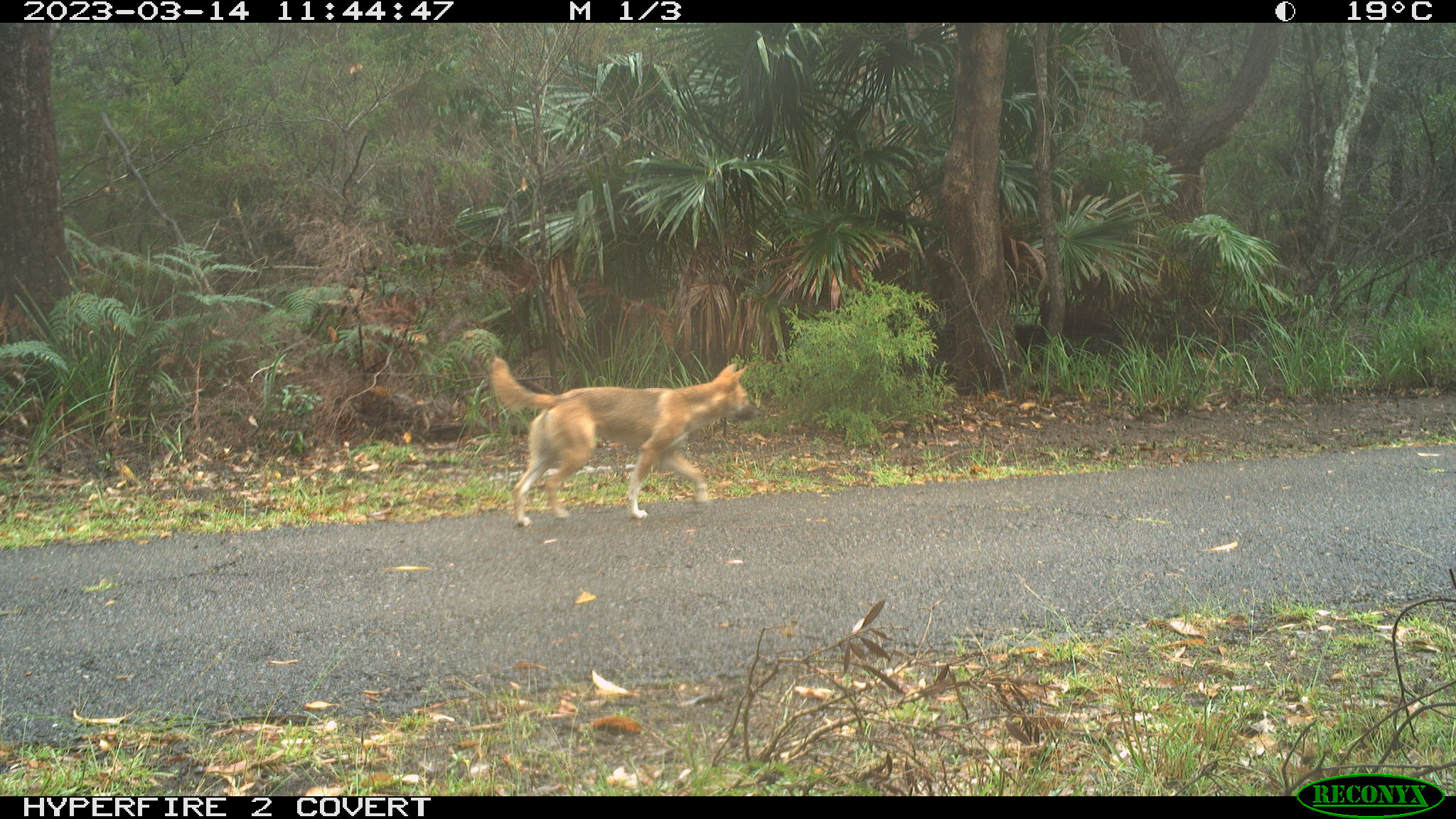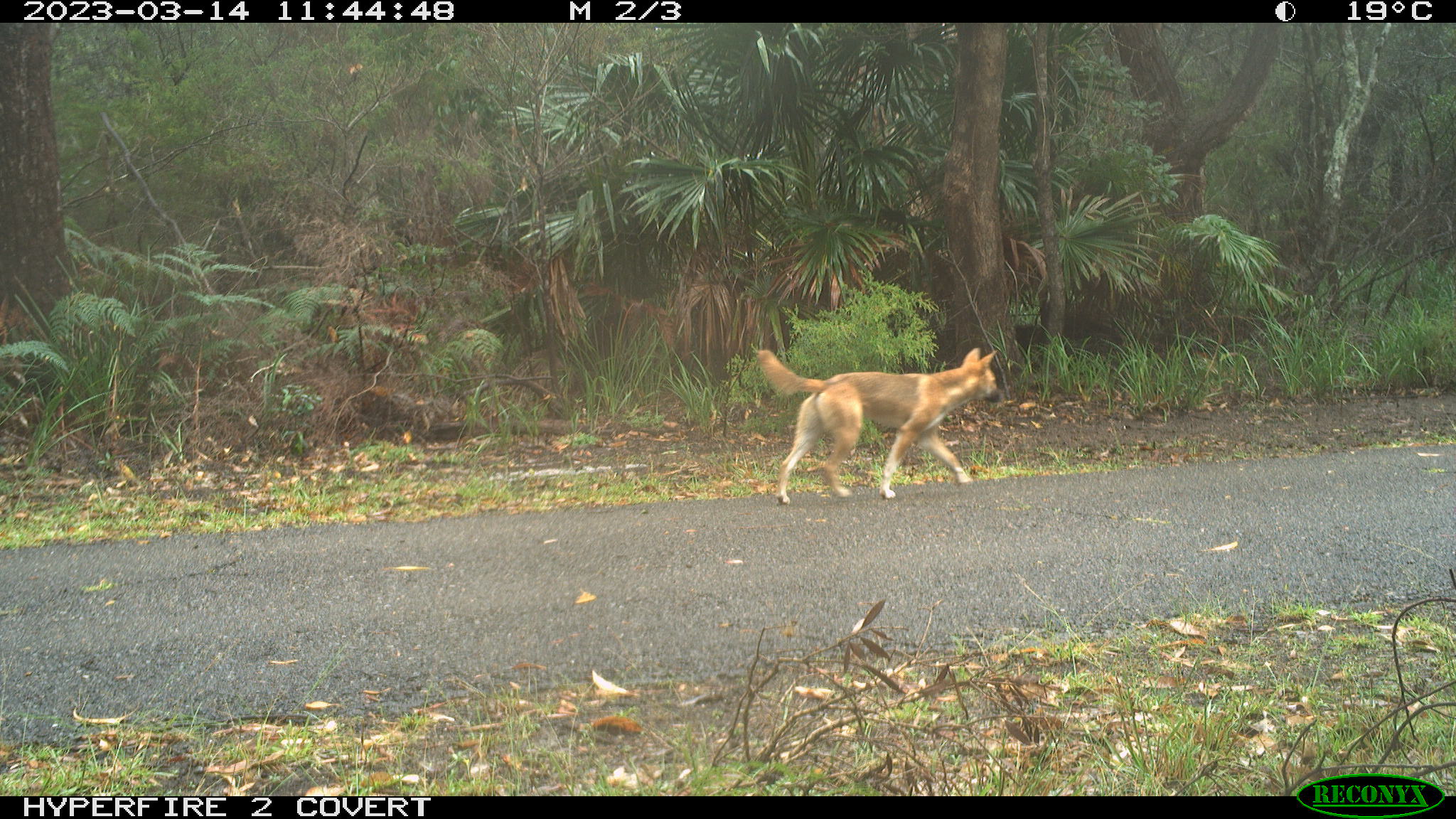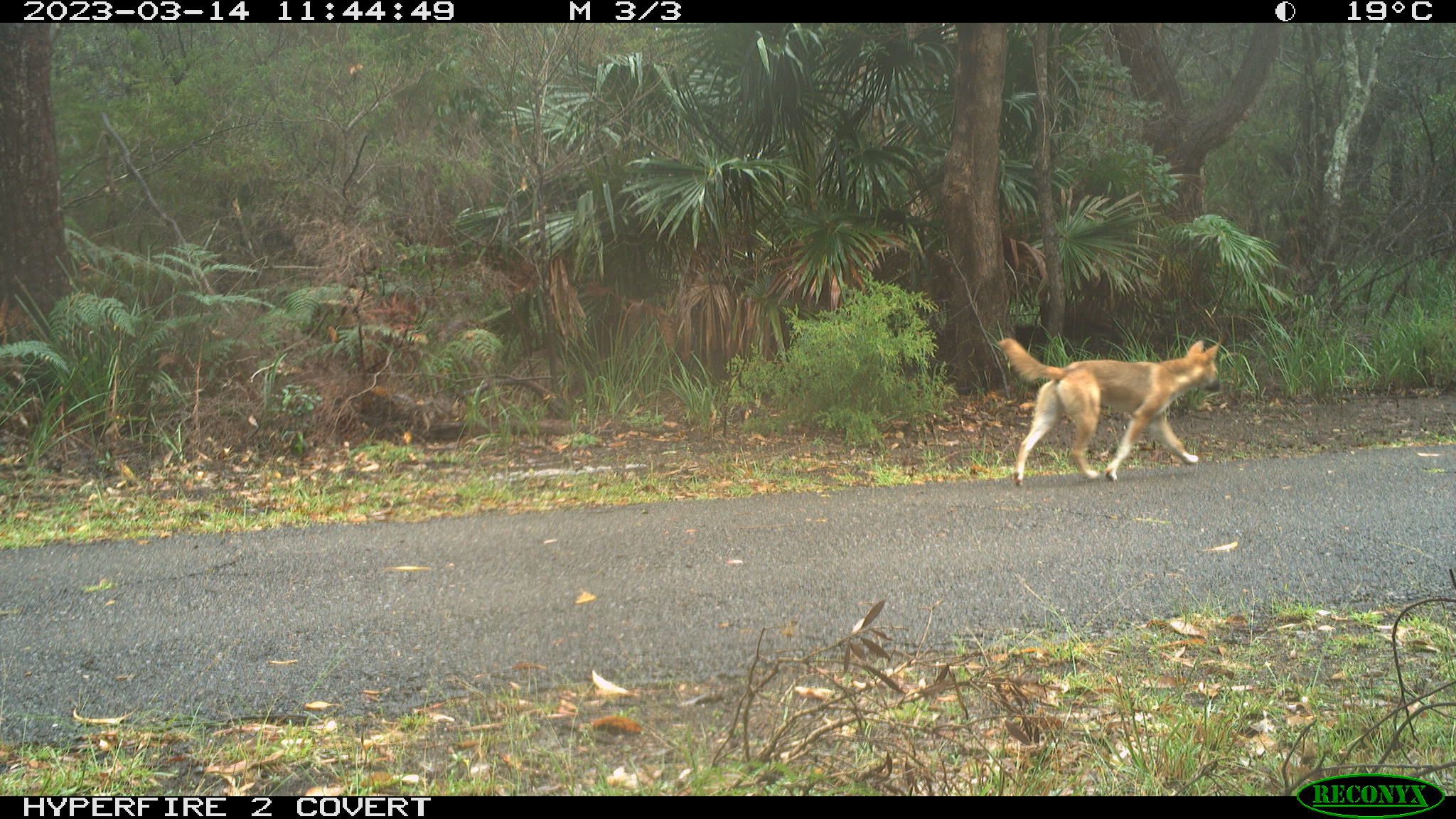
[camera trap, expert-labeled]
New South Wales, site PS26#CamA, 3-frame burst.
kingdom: Animalia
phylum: Chordata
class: Mammalia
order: Carnivora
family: Canidae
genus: Canis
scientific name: Canis familiaris dingo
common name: dingo